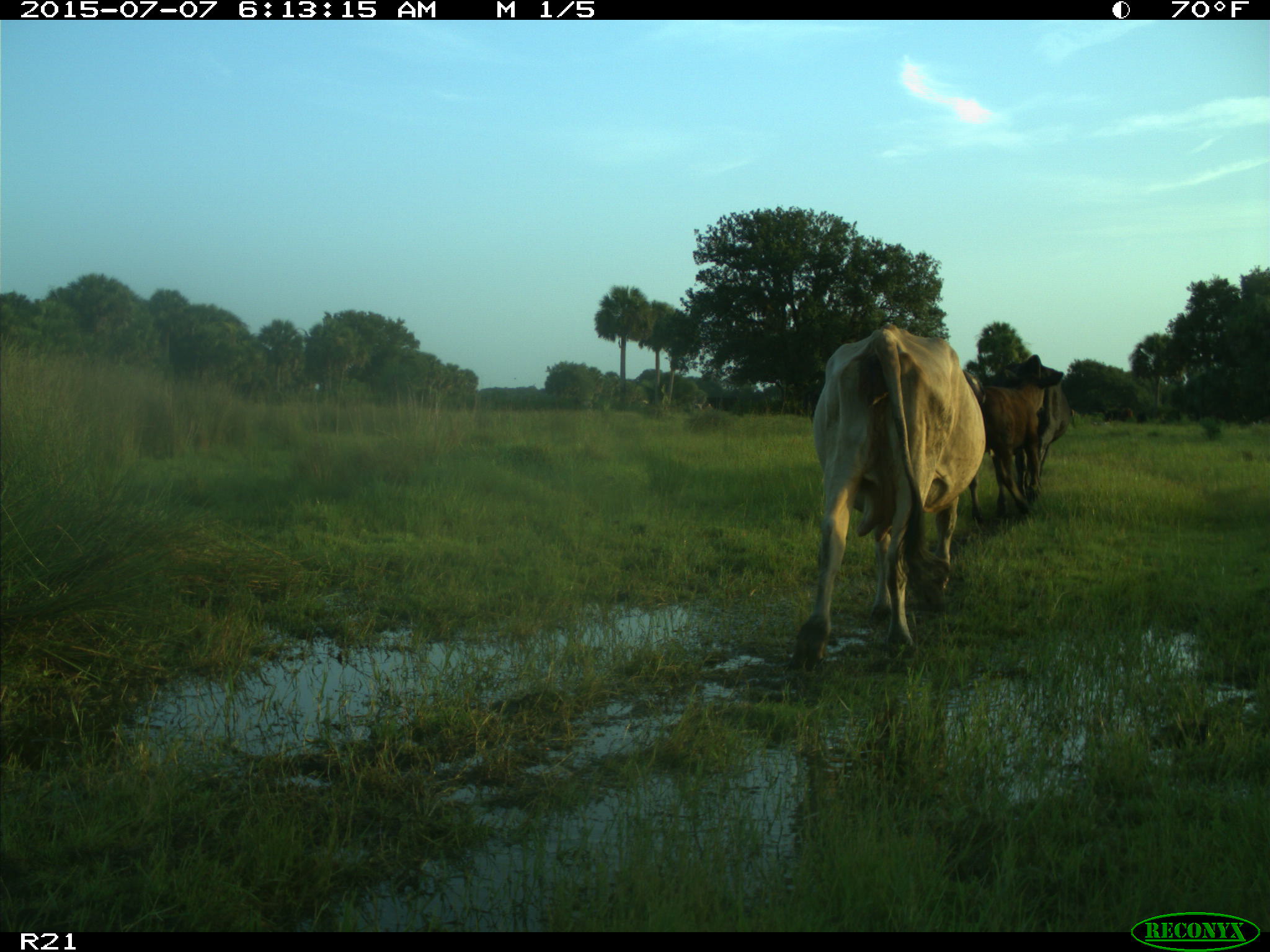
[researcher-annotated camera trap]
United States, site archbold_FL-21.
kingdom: Animalia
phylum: Chordata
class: Mammalia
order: Artiodactyla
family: Bovidae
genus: Bos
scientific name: Bos taurus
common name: domestic cow